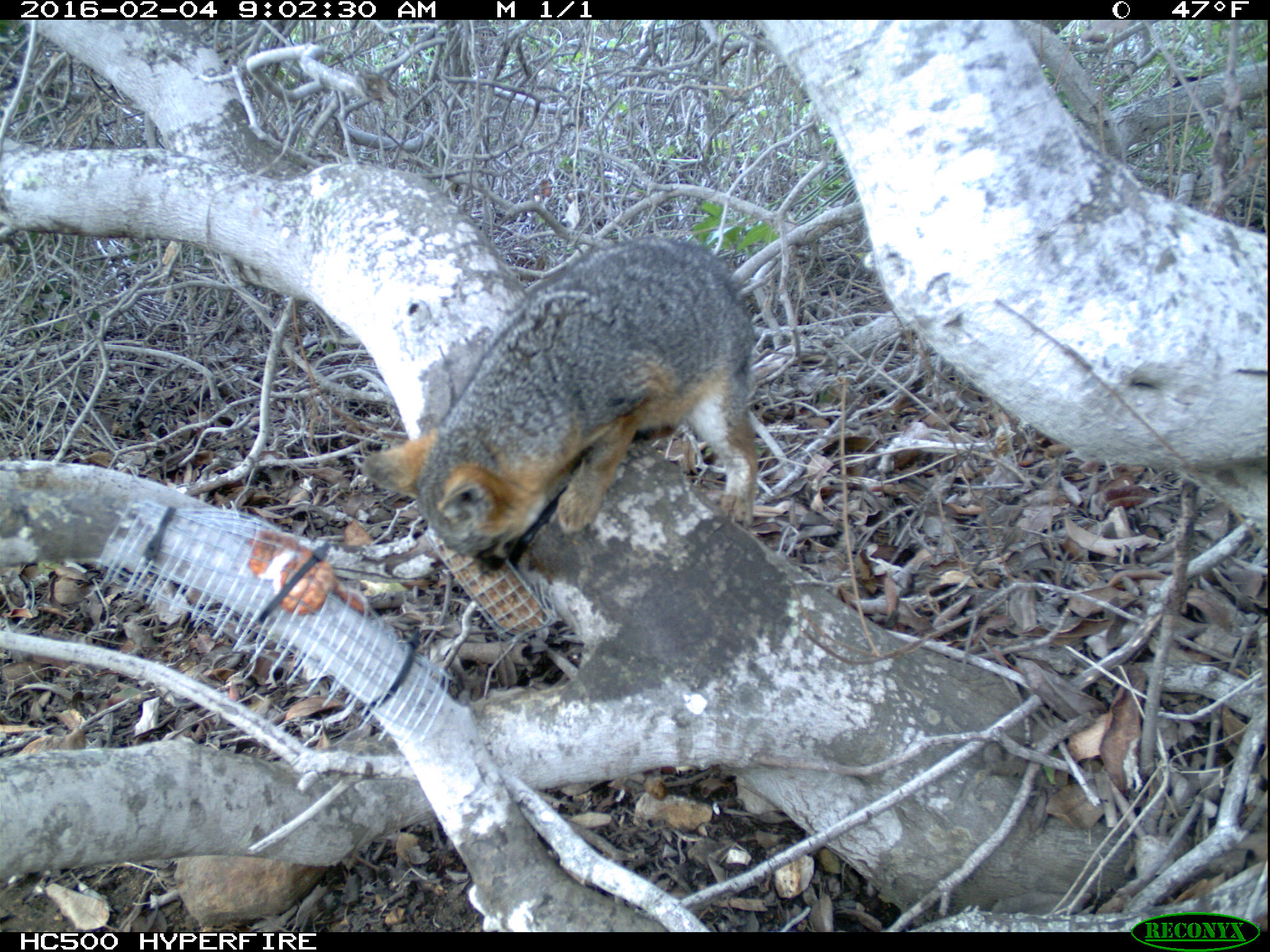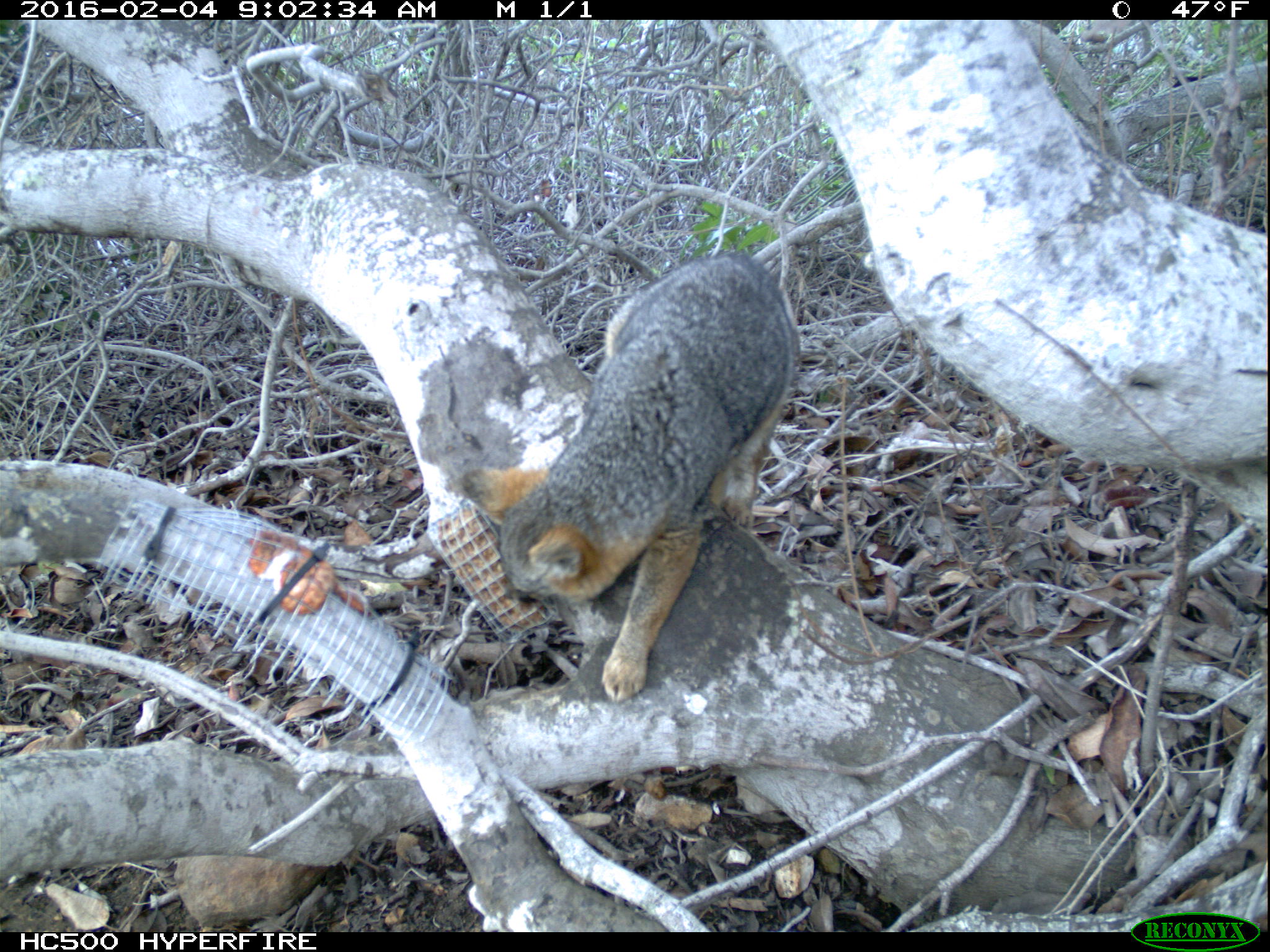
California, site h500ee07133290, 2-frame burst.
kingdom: Animalia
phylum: Chordata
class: Mammalia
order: Carnivora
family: Canidae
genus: Urocyon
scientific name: Urocyon littoralis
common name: island fox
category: fox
Fox (island fox) (Urocyon littoralis).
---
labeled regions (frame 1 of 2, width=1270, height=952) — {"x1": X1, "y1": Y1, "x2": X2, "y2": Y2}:
fox: {"x1": 364, "y1": 235, "x2": 758, "y2": 555}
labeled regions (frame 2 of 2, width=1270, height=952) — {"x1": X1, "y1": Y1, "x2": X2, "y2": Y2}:
fox: {"x1": 453, "y1": 249, "x2": 801, "y2": 700}